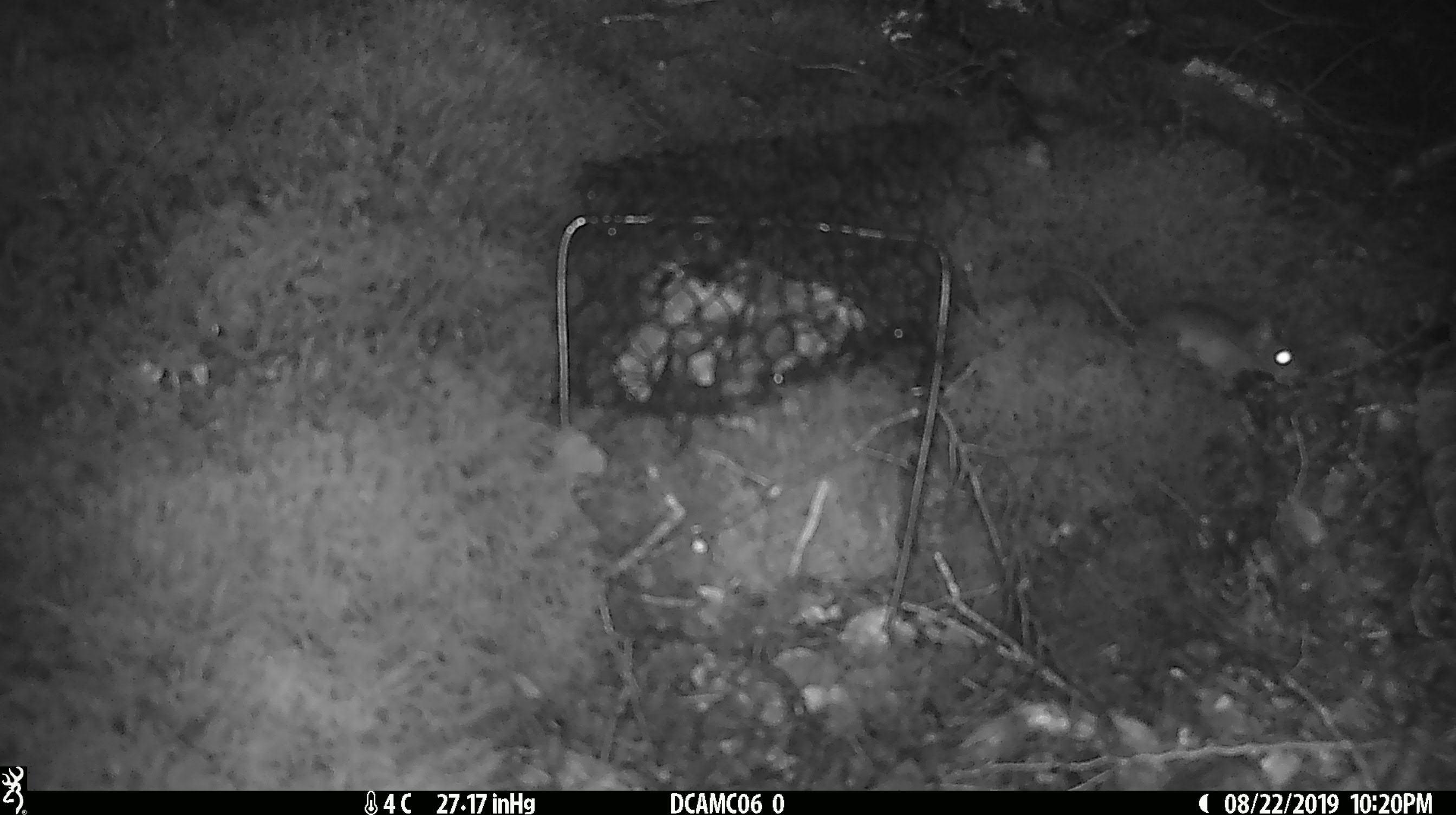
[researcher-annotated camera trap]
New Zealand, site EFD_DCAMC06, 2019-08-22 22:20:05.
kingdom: Animalia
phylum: Chordata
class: Mammalia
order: Rodentia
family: Muridae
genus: Mus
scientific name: Mus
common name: mouse